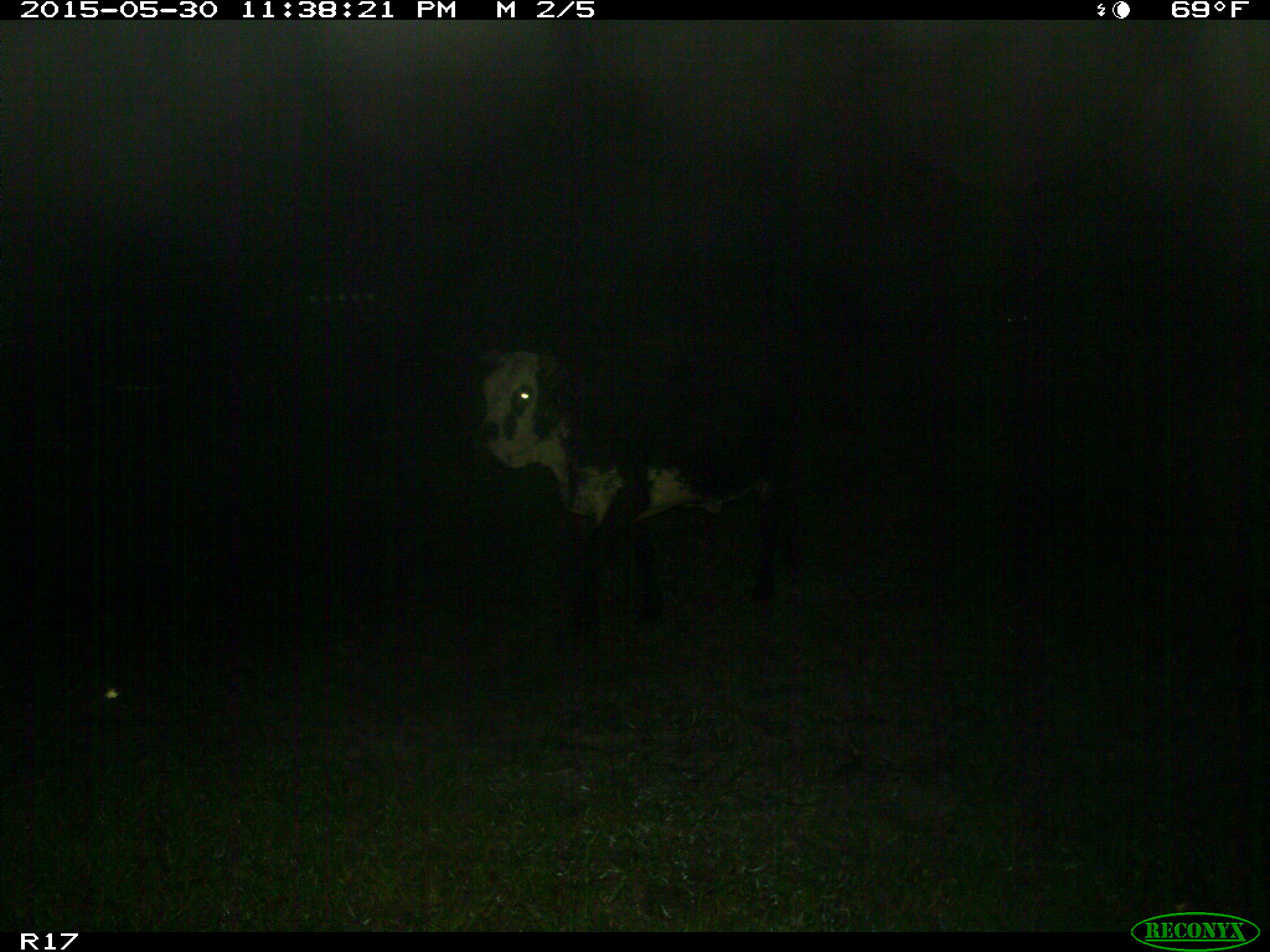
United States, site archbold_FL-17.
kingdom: Animalia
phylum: Chordata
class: Mammalia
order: Artiodactyla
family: Bovidae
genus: Bos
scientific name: Bos taurus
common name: domestic cow